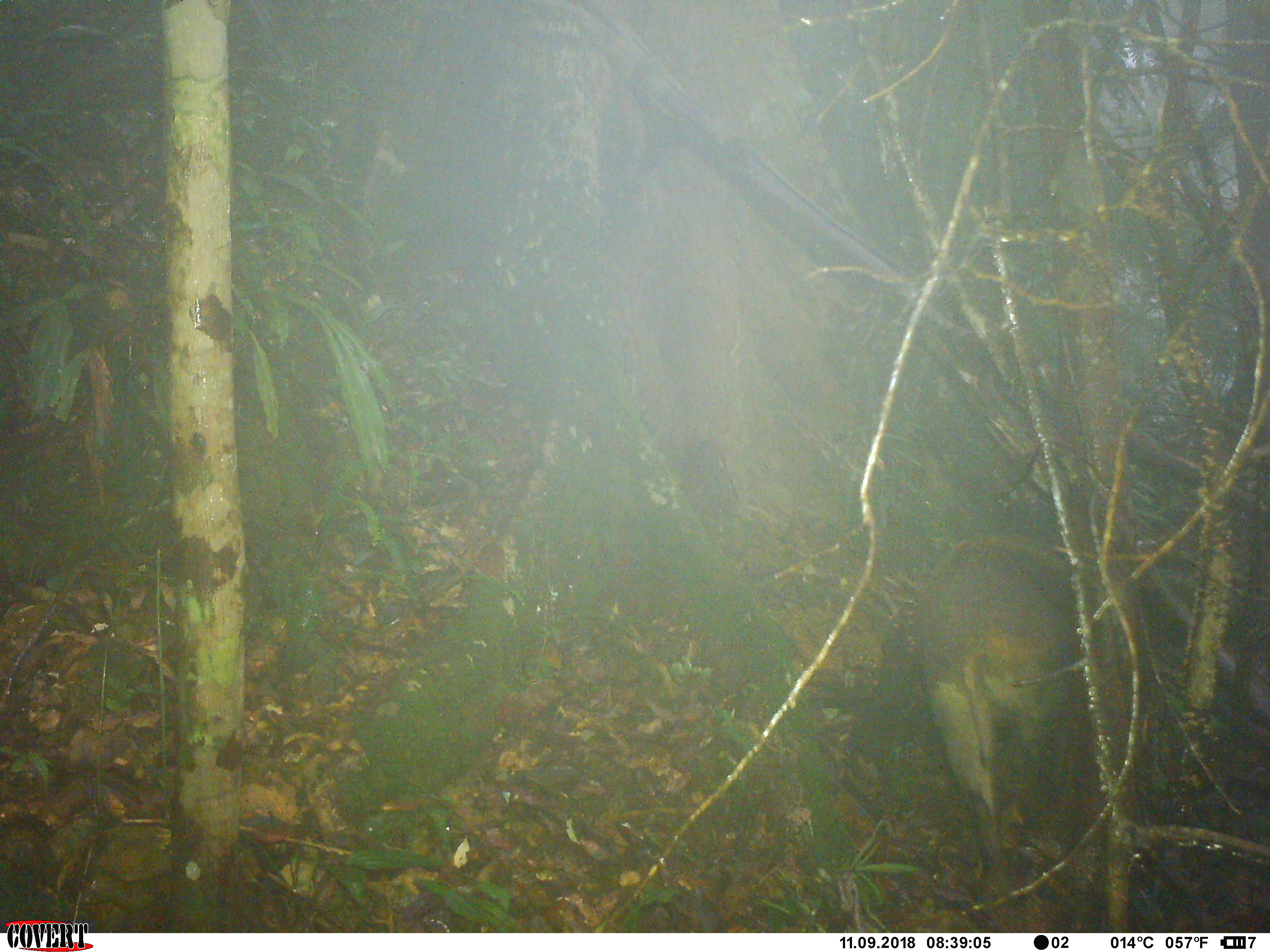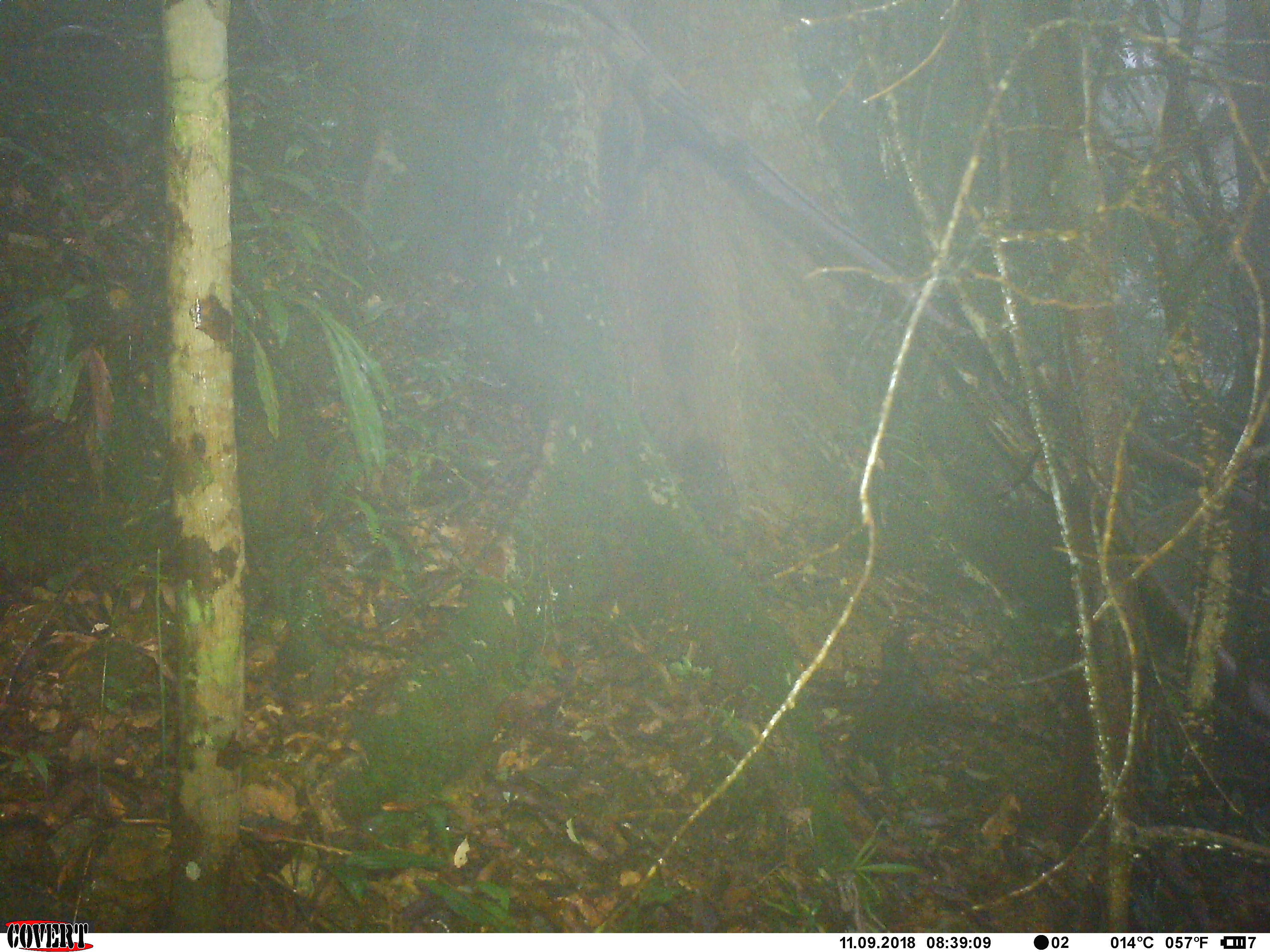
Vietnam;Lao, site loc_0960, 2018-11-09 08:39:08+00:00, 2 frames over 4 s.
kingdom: Animalia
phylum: Chordata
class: Mammalia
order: Artiodactyla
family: Suidae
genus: Sus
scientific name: Sus scrofa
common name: eurasian wild pig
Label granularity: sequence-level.